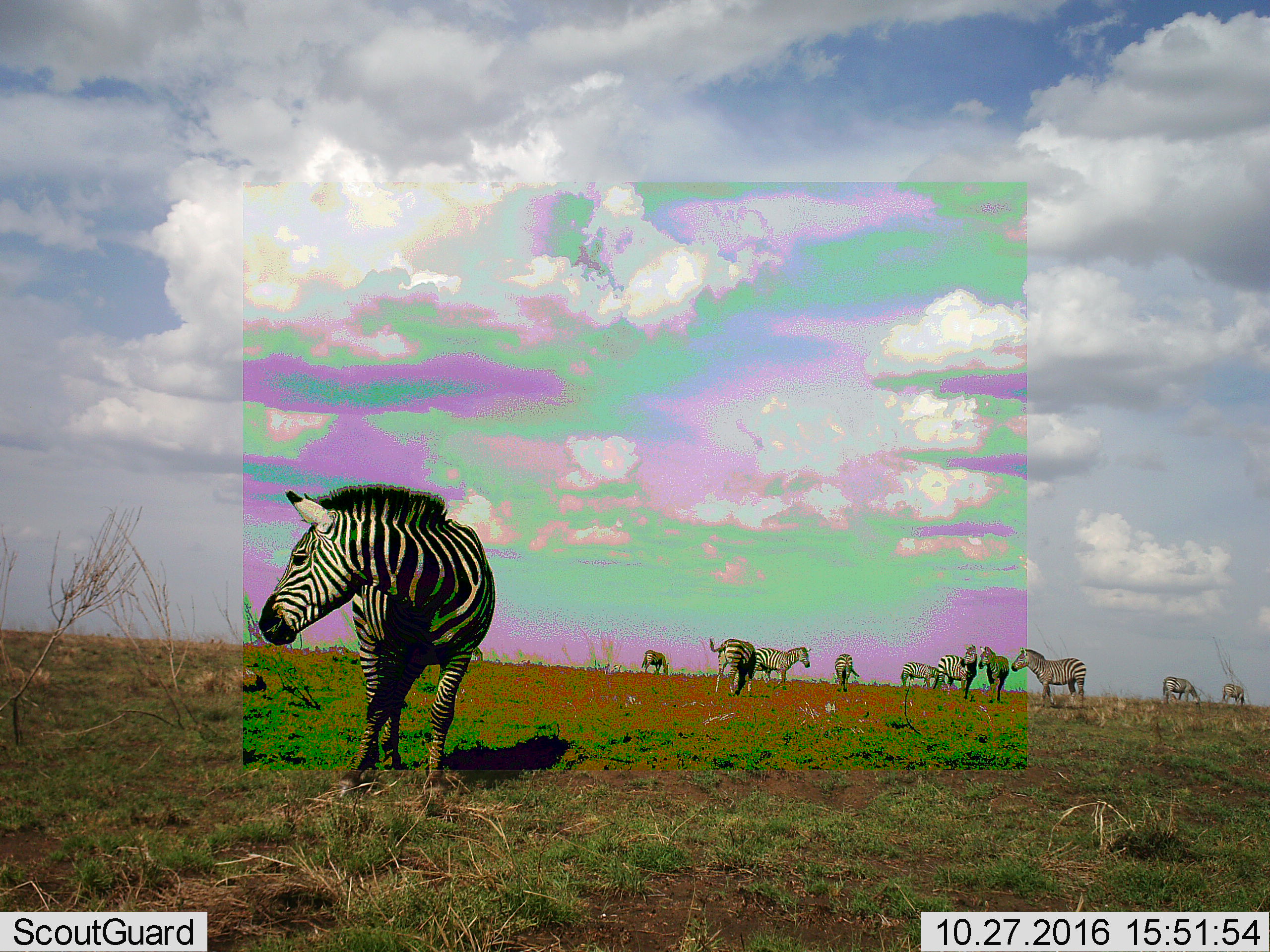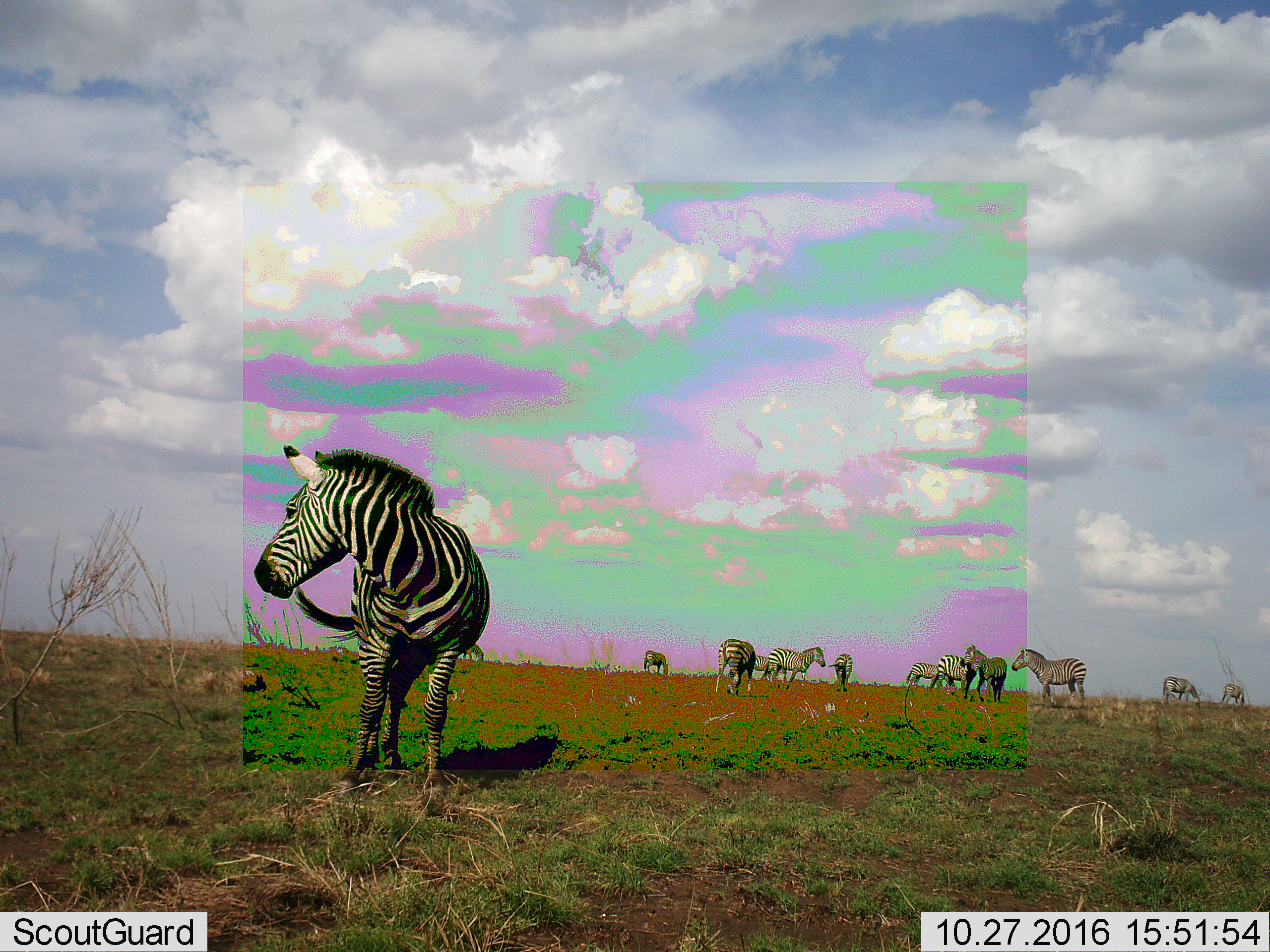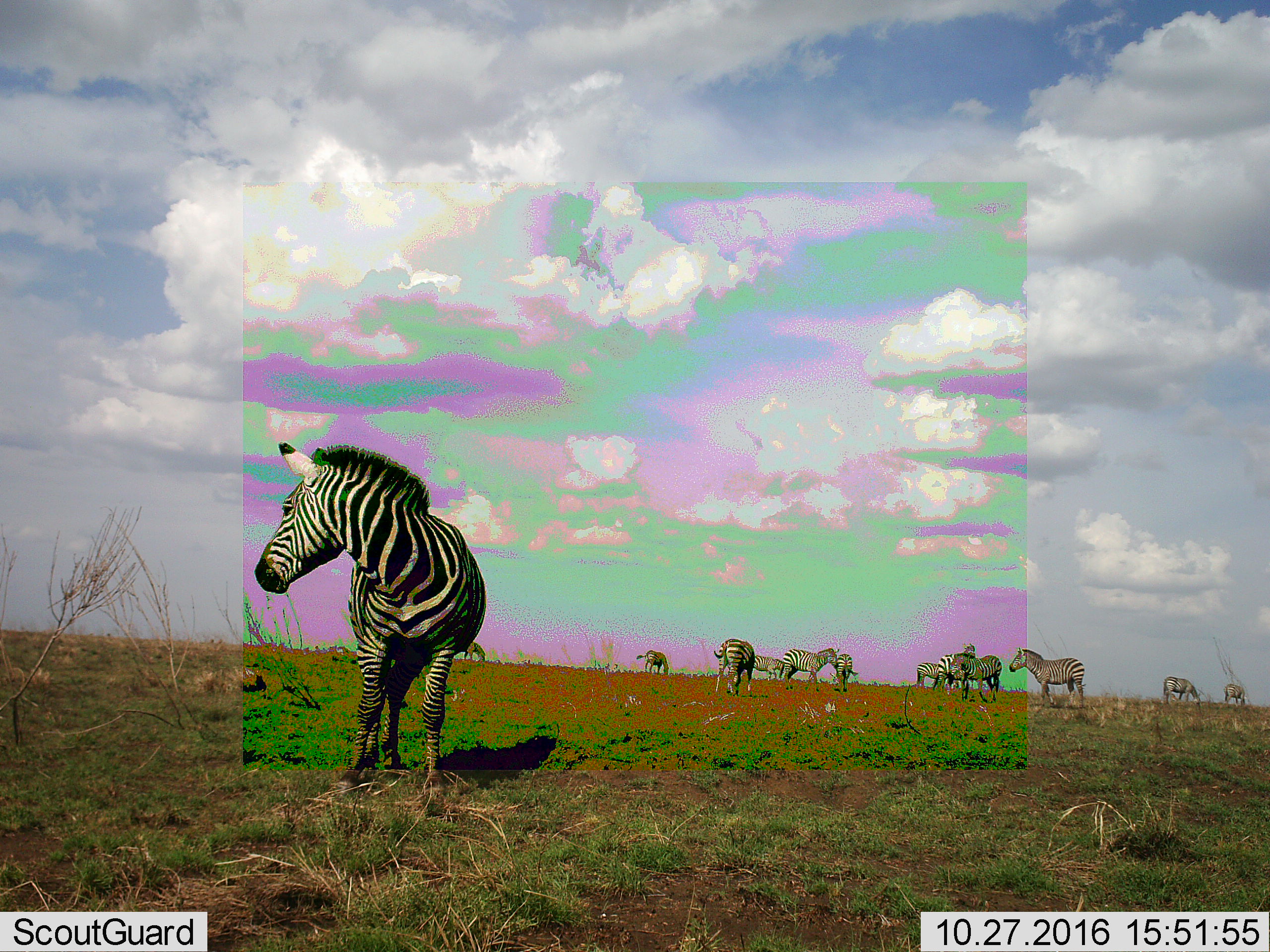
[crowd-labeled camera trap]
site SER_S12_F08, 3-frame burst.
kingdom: Animalia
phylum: Chordata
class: Mammalia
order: Perissodactyla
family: Equidae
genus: Equus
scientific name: Equus quagga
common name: plains zebra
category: zebraplains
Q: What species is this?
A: Zebraplains (plains zebra) (Equus quagga).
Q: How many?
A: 11-50.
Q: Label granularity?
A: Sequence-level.